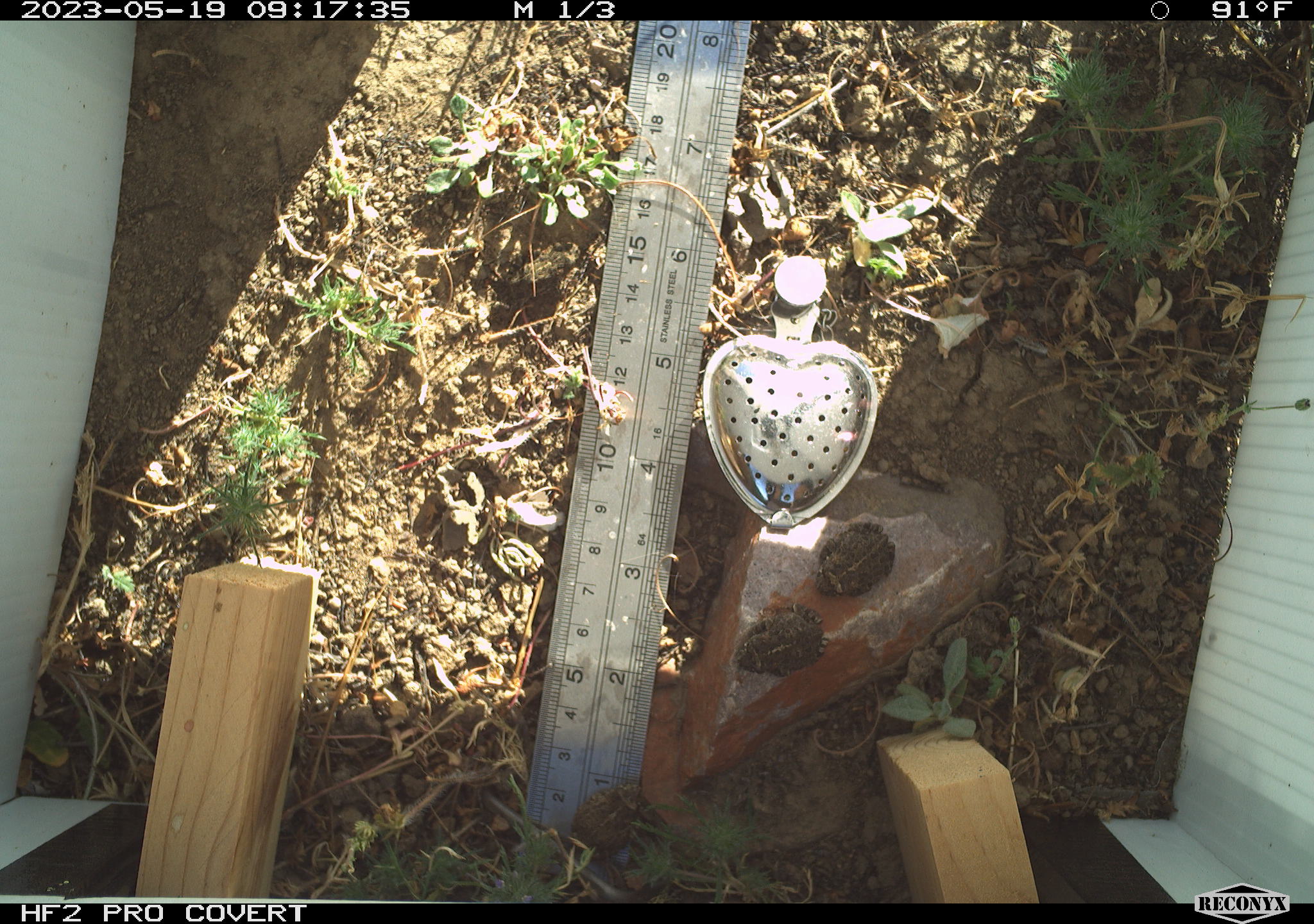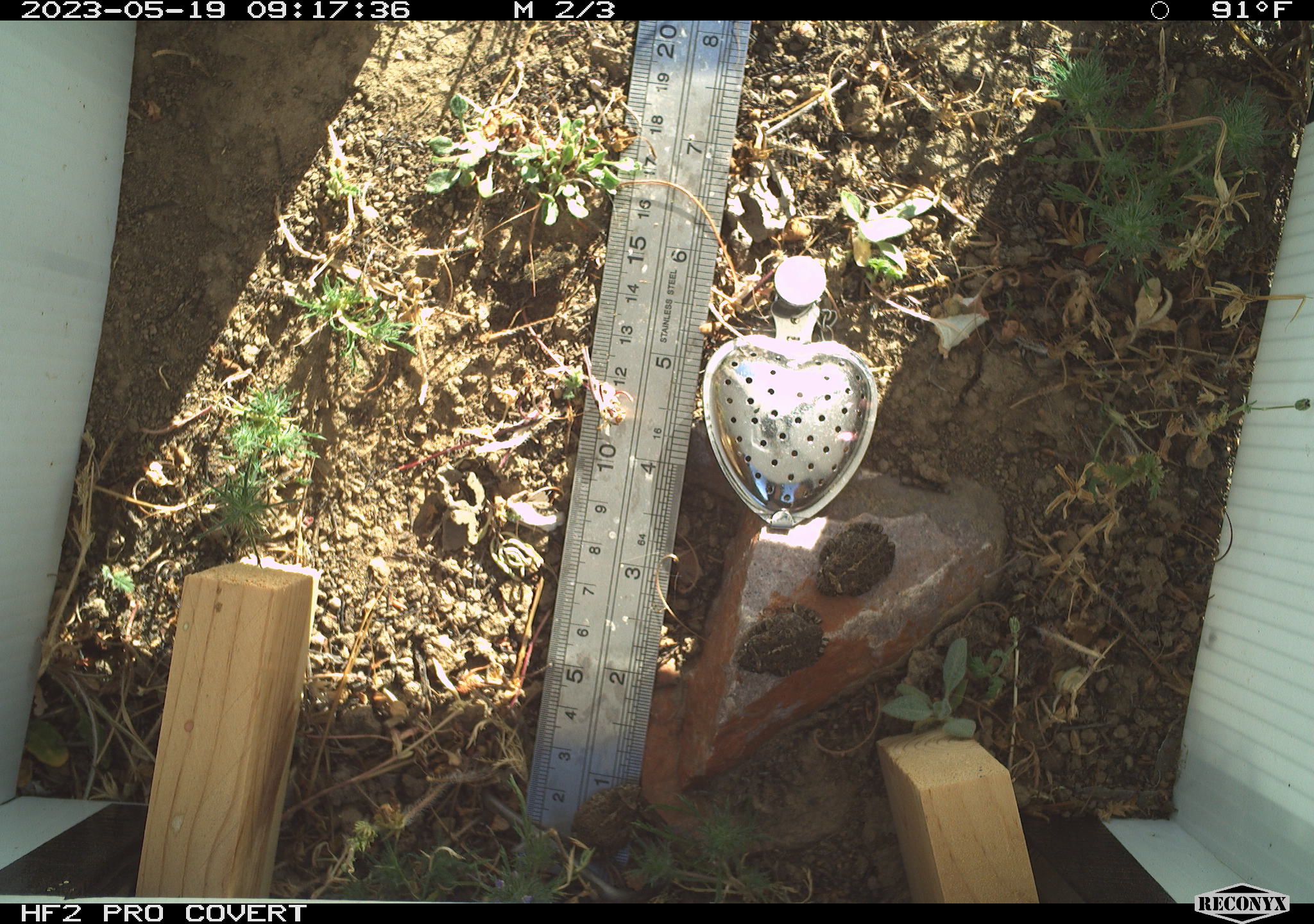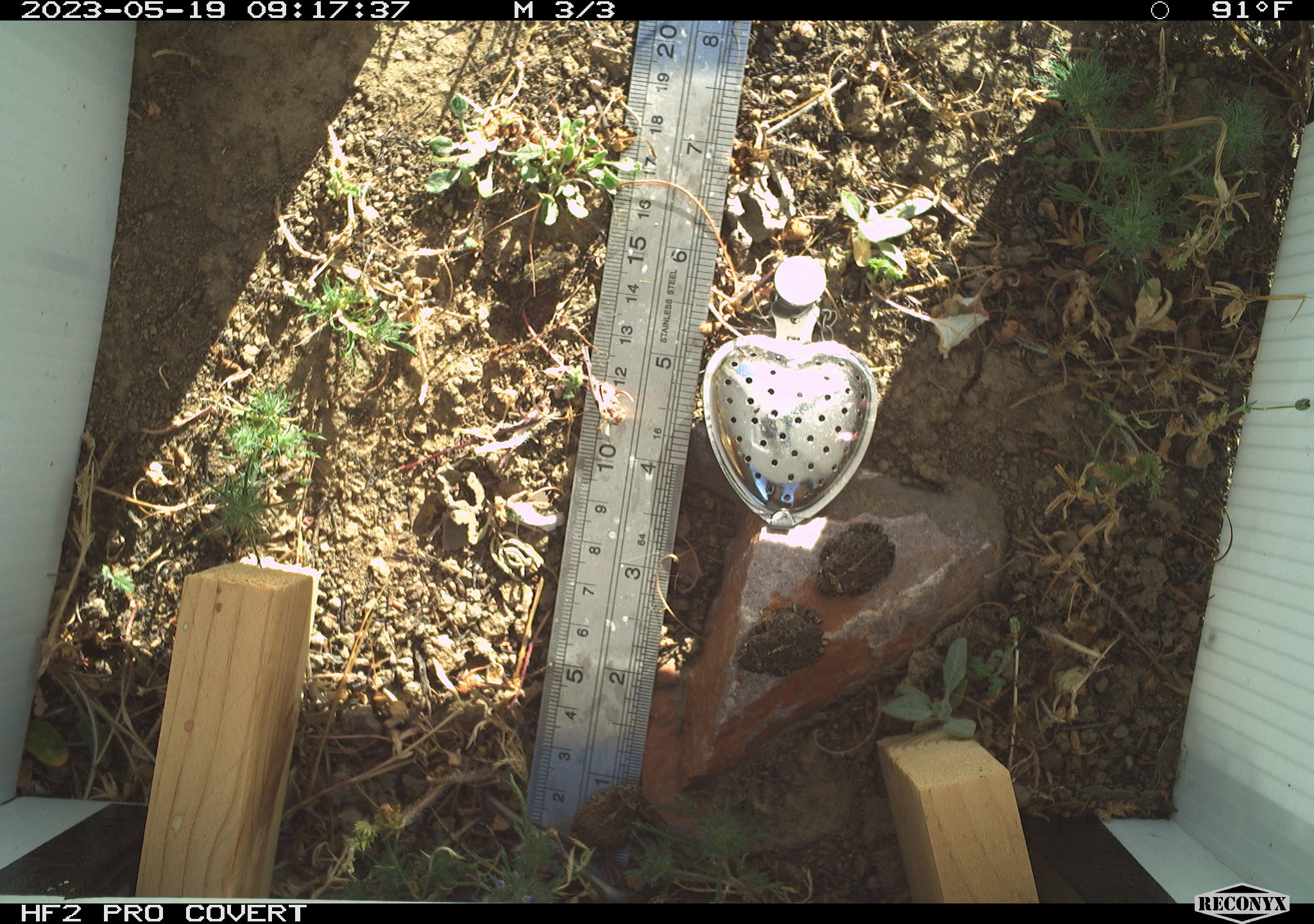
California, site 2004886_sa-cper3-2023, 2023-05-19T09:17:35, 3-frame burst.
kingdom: Animalia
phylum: Chordata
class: Amphibia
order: Anura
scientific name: Anura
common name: frogs